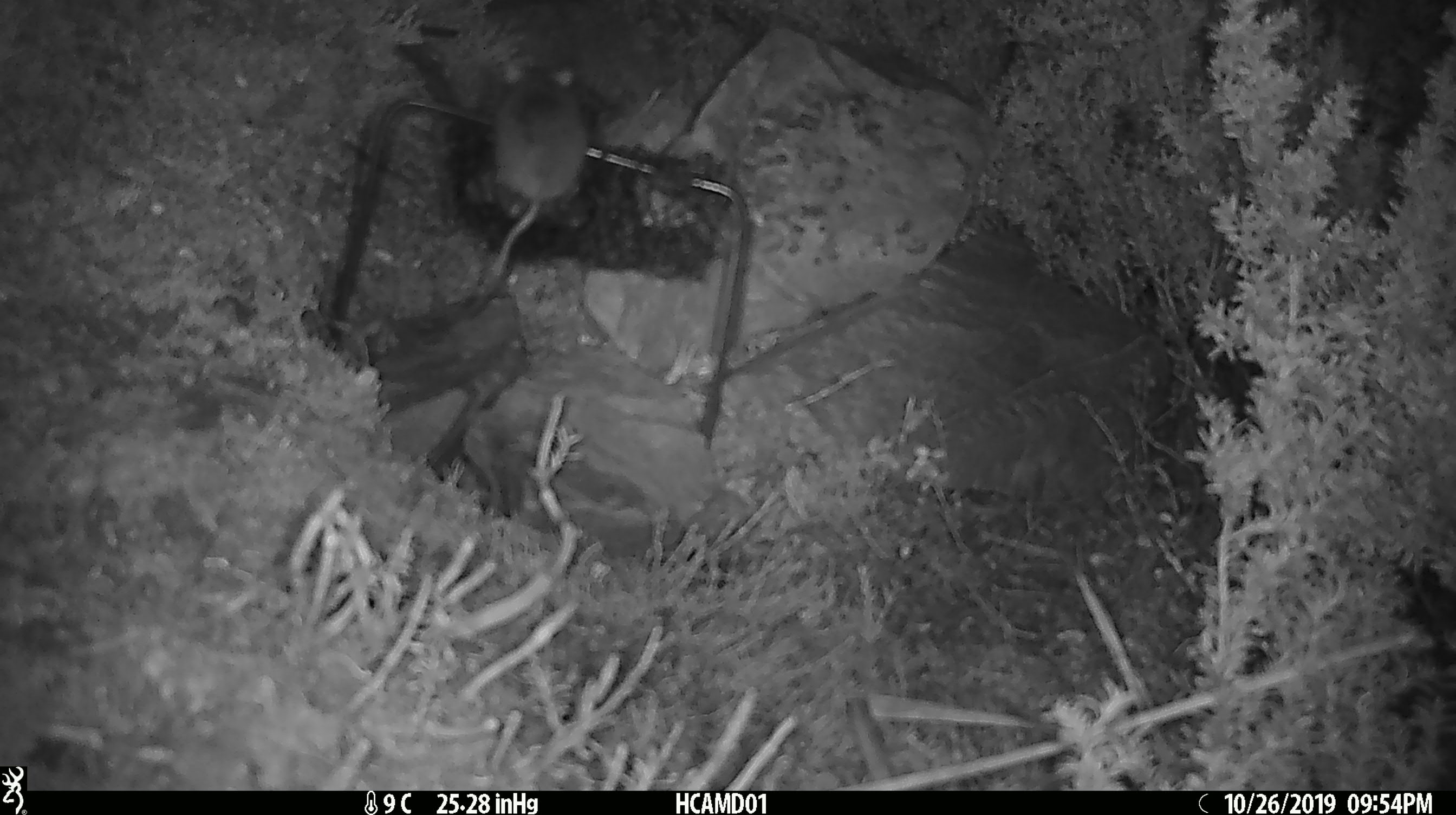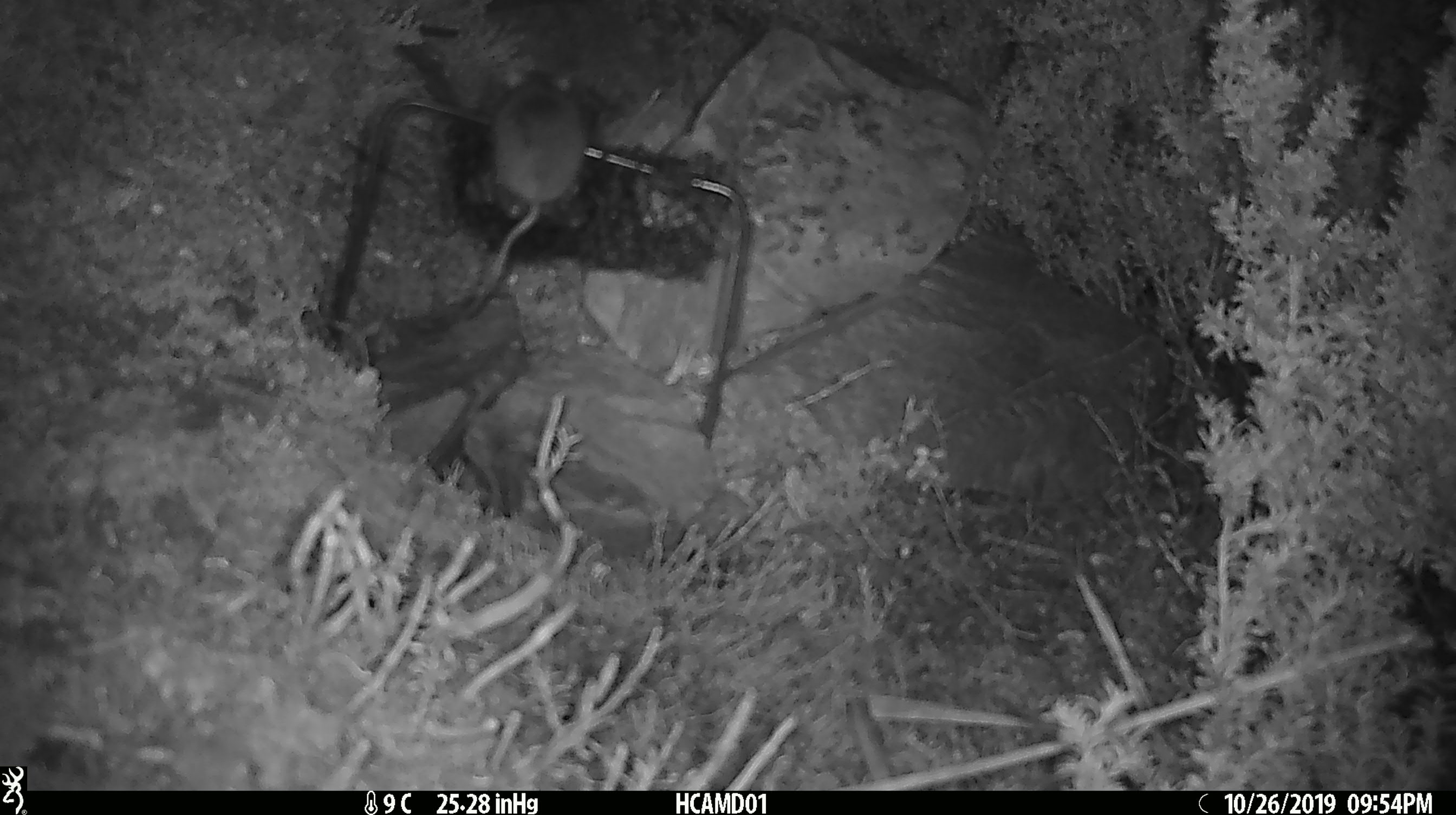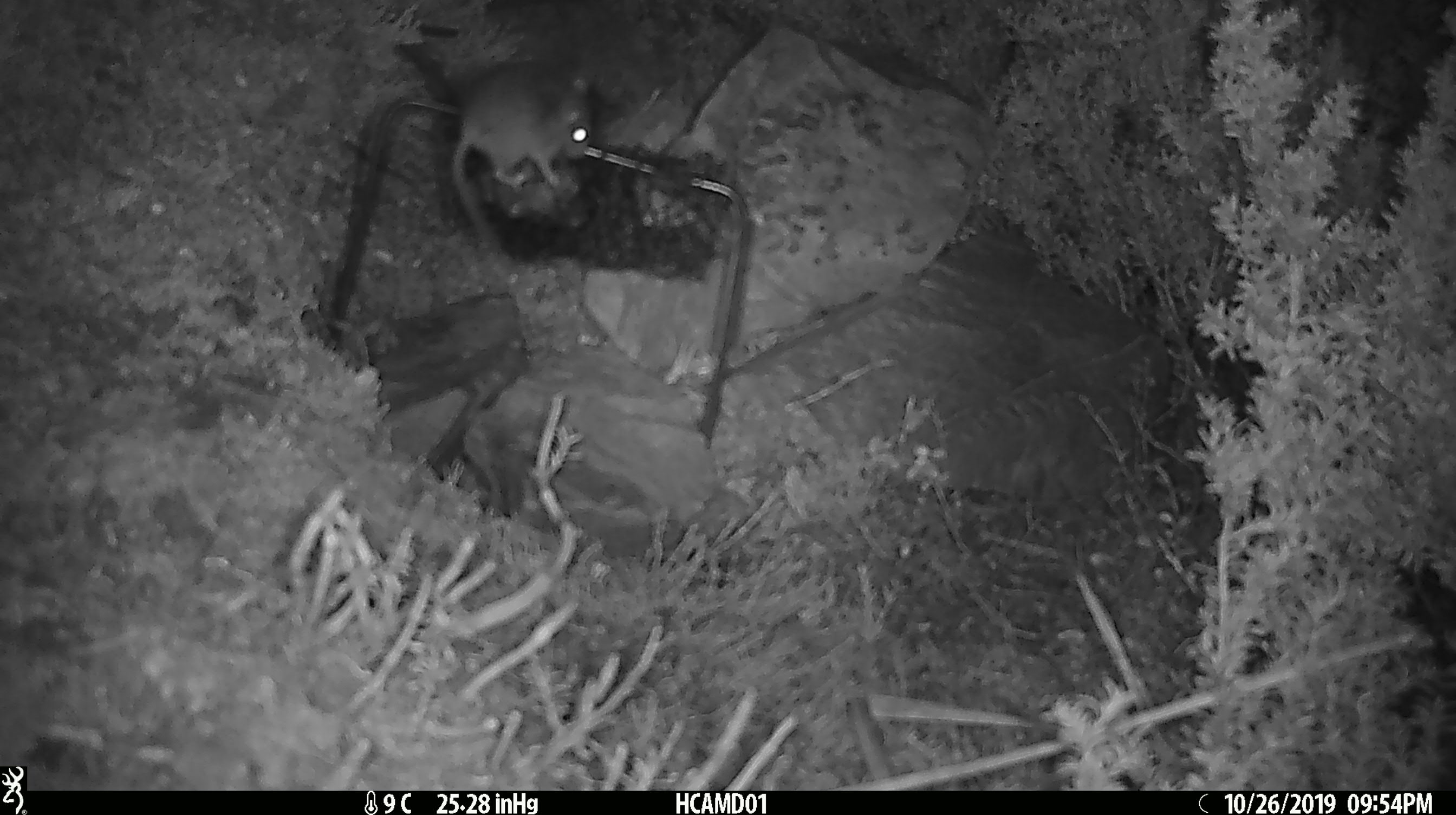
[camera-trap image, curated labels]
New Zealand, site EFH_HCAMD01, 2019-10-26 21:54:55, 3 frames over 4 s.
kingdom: Animalia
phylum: Chordata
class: Mammalia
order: Rodentia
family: Muridae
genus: Mus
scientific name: Mus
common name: mouse